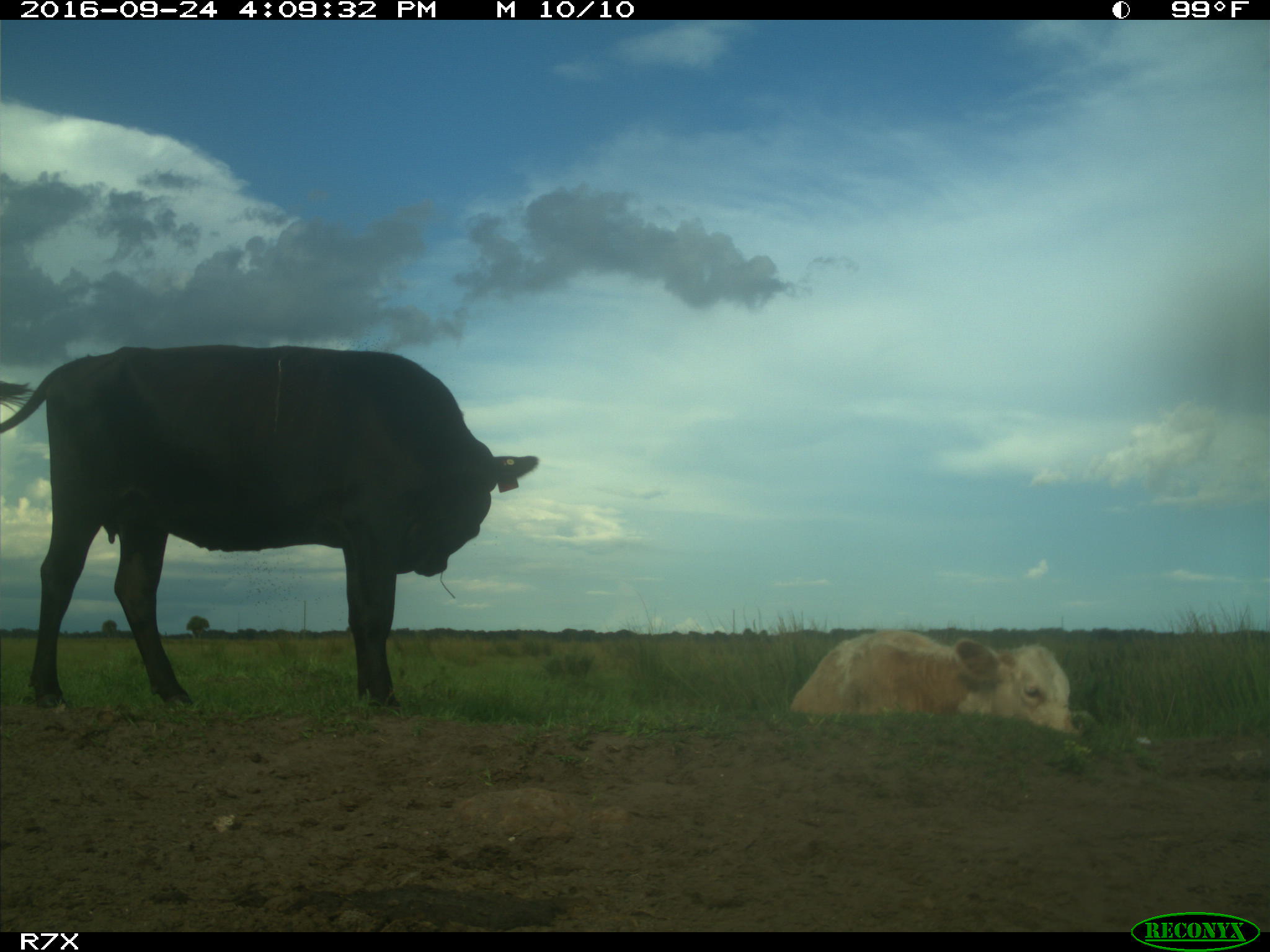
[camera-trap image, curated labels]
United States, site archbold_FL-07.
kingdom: Animalia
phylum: Chordata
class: Mammalia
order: Artiodactyla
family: Bovidae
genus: Bos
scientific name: Bos taurus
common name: domestic cow